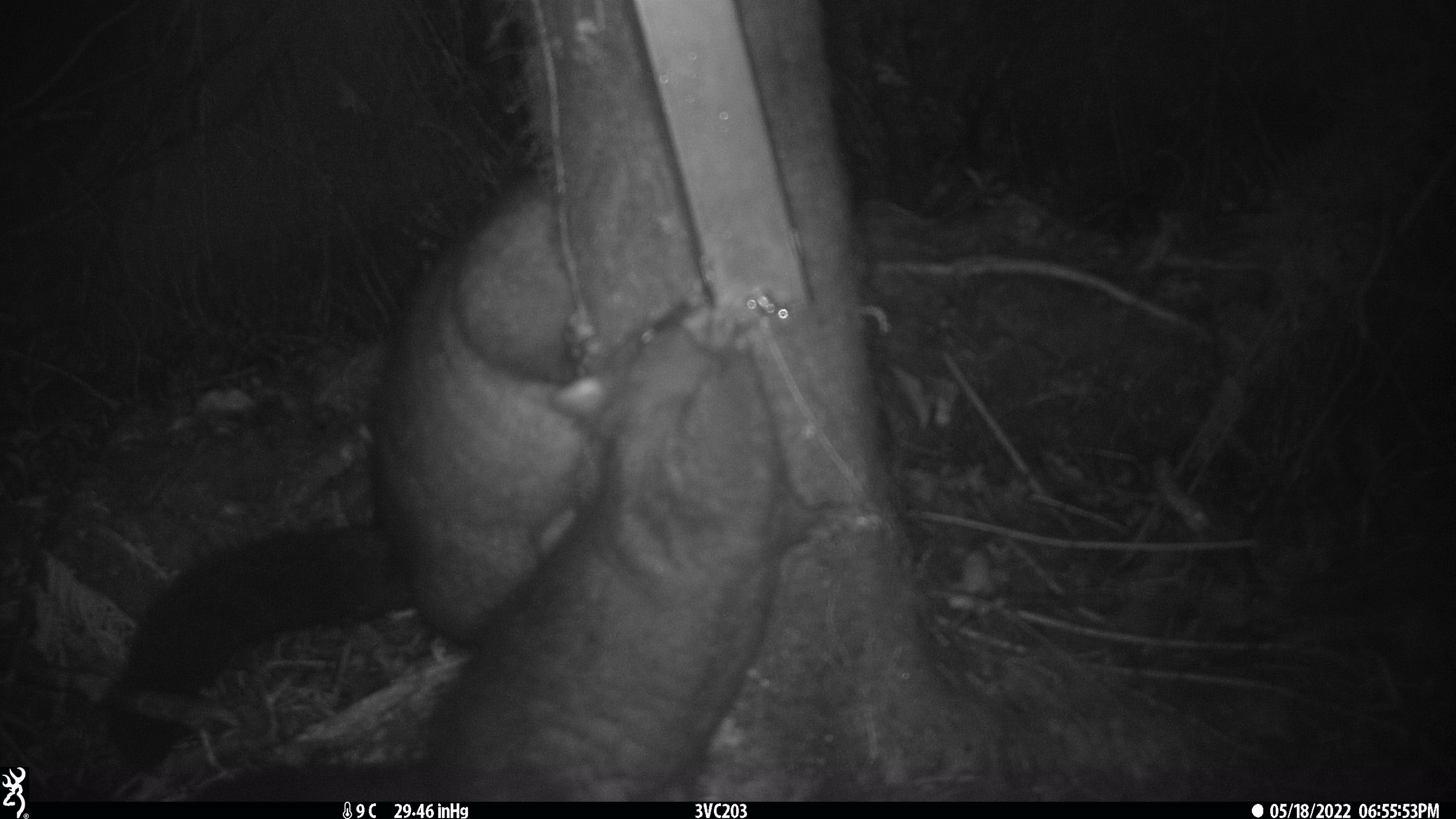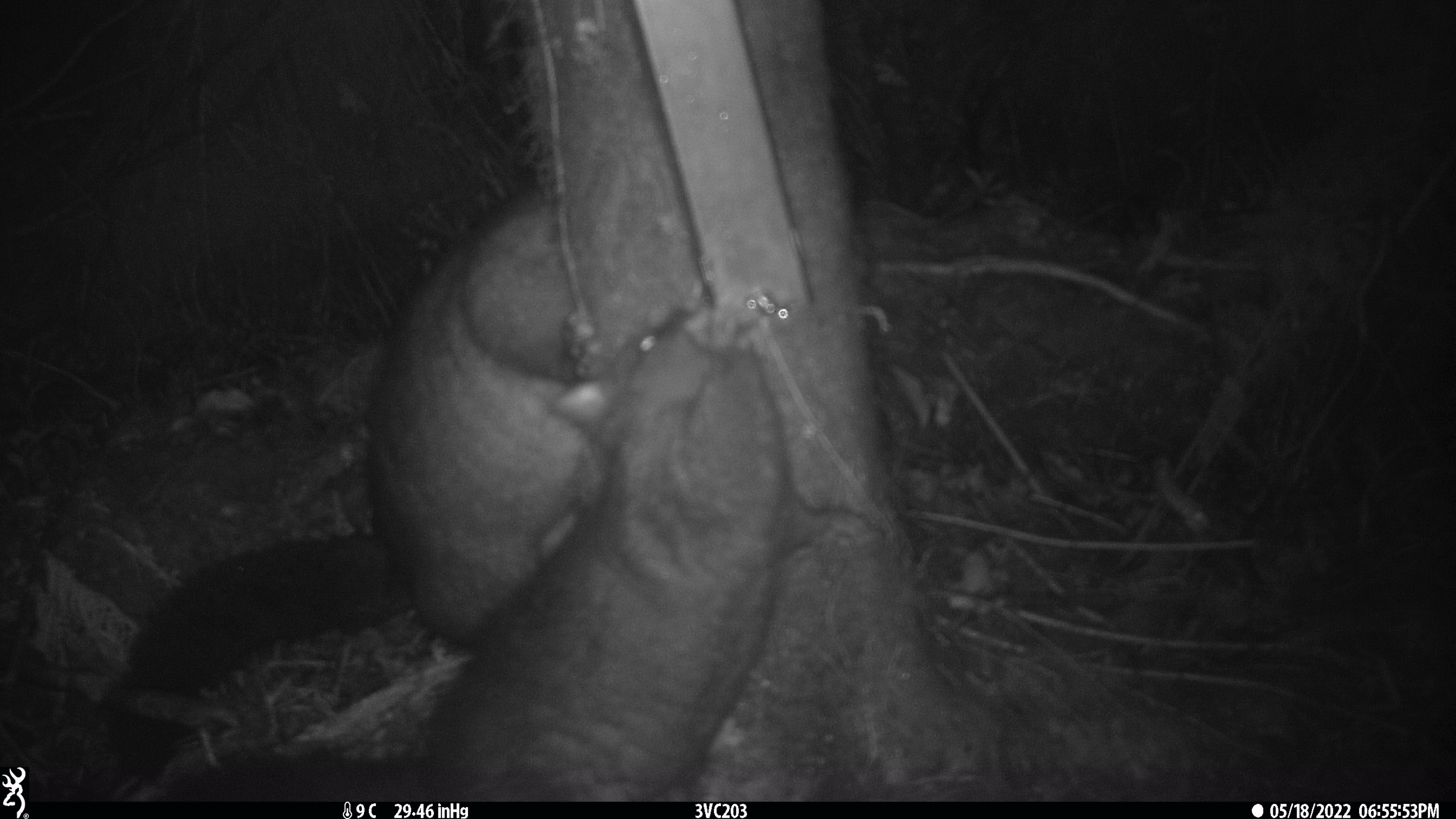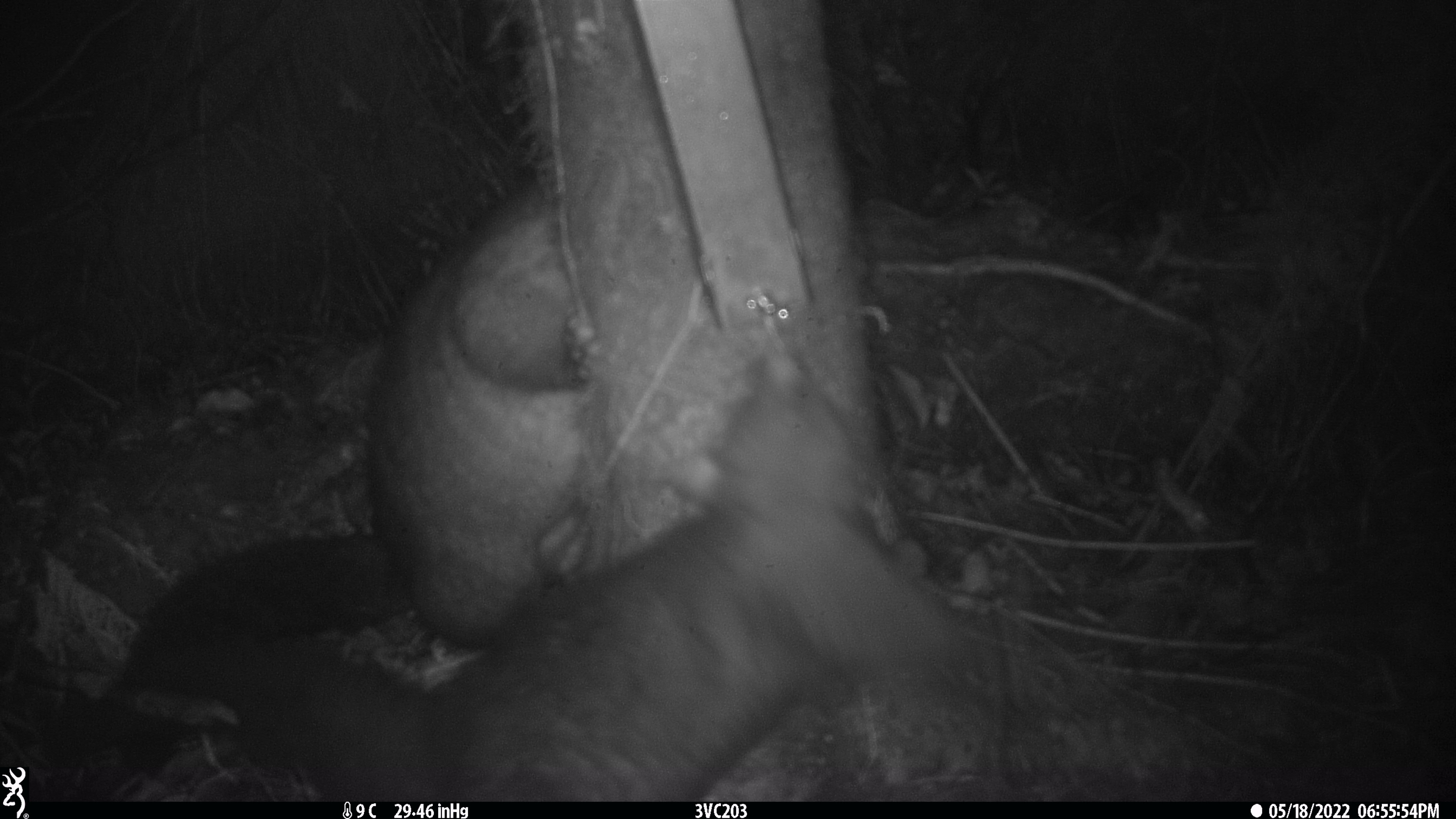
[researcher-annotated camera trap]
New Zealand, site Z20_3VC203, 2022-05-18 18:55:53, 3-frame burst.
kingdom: Animalia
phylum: Chordata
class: Mammalia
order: Diprotodontia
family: Phalangeridae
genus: Trichosurus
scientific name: Trichosurus vulpecula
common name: common brushtail possum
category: possum